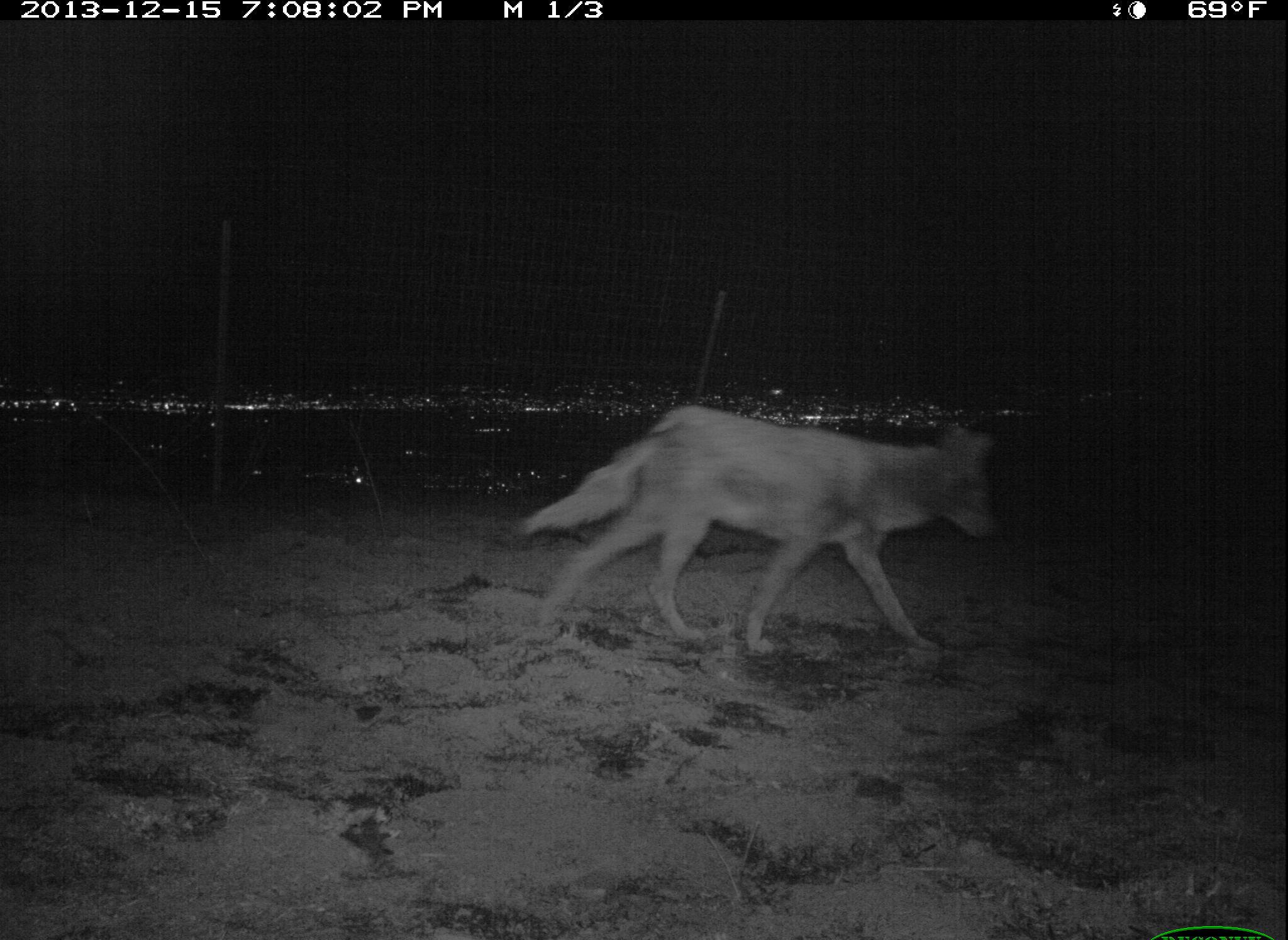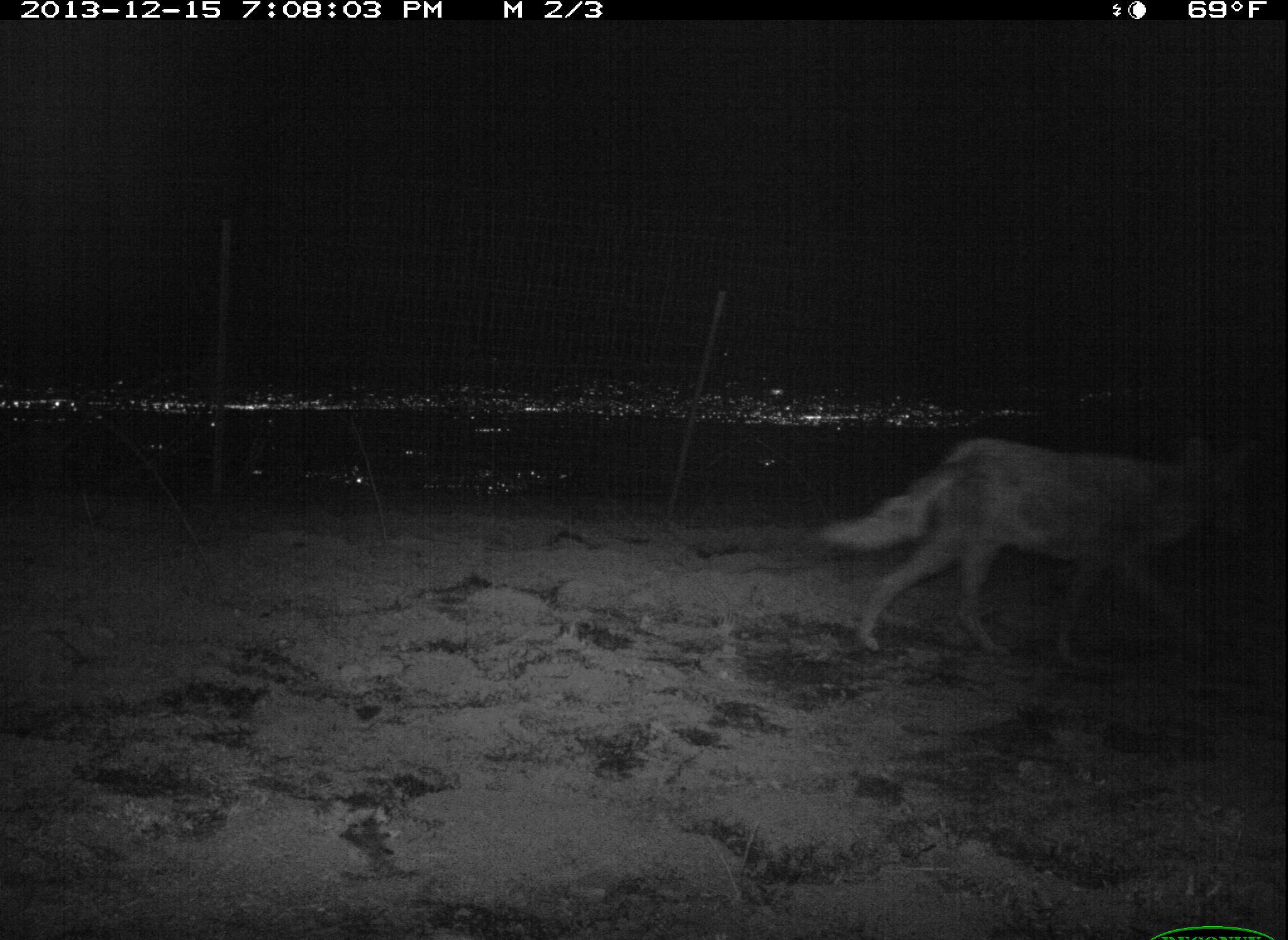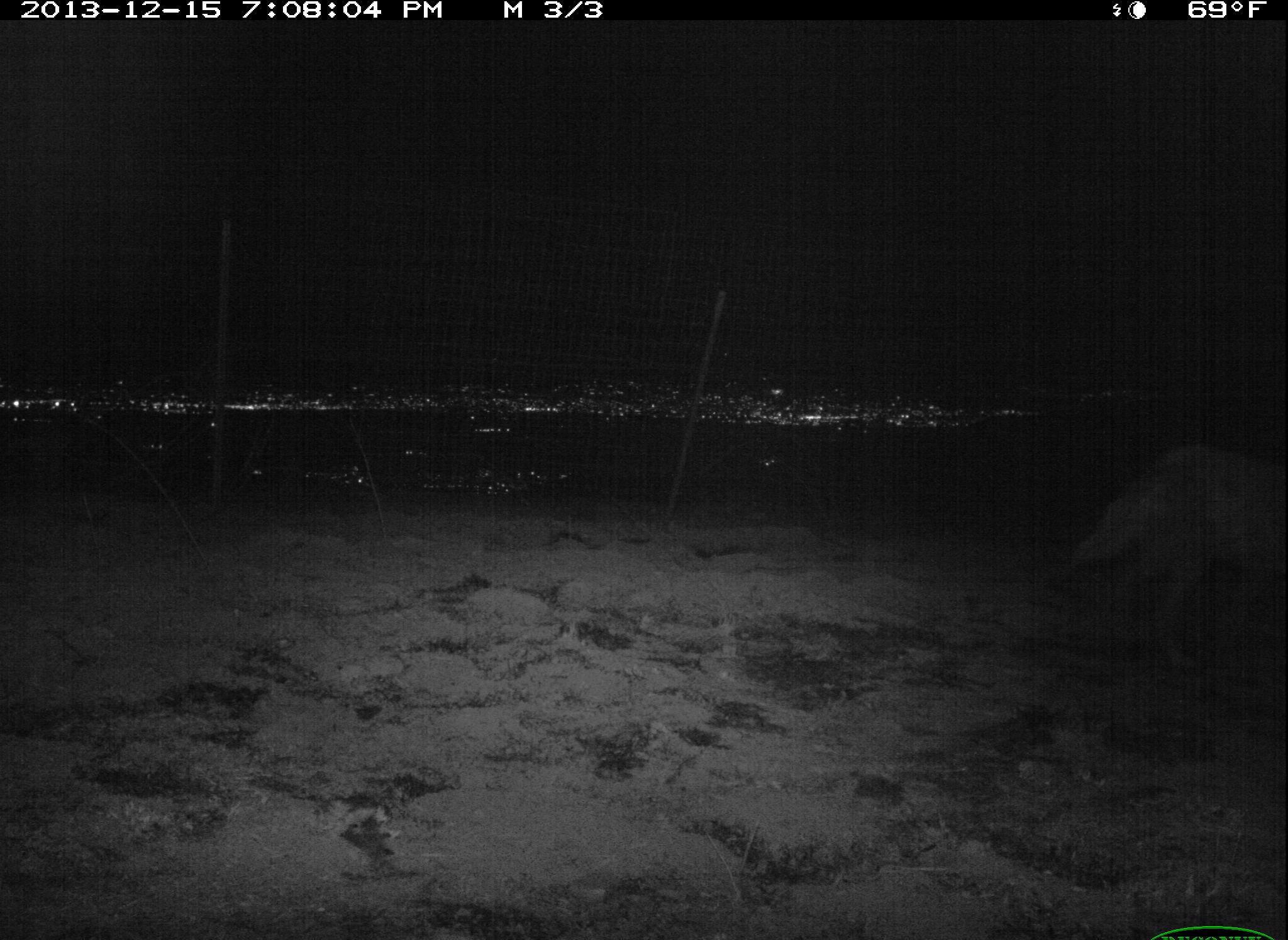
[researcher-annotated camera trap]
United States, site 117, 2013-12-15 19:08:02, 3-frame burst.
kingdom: Animalia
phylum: Chordata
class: Mammalia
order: Carnivora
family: Canidae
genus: Canis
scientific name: Canis latrans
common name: coyote